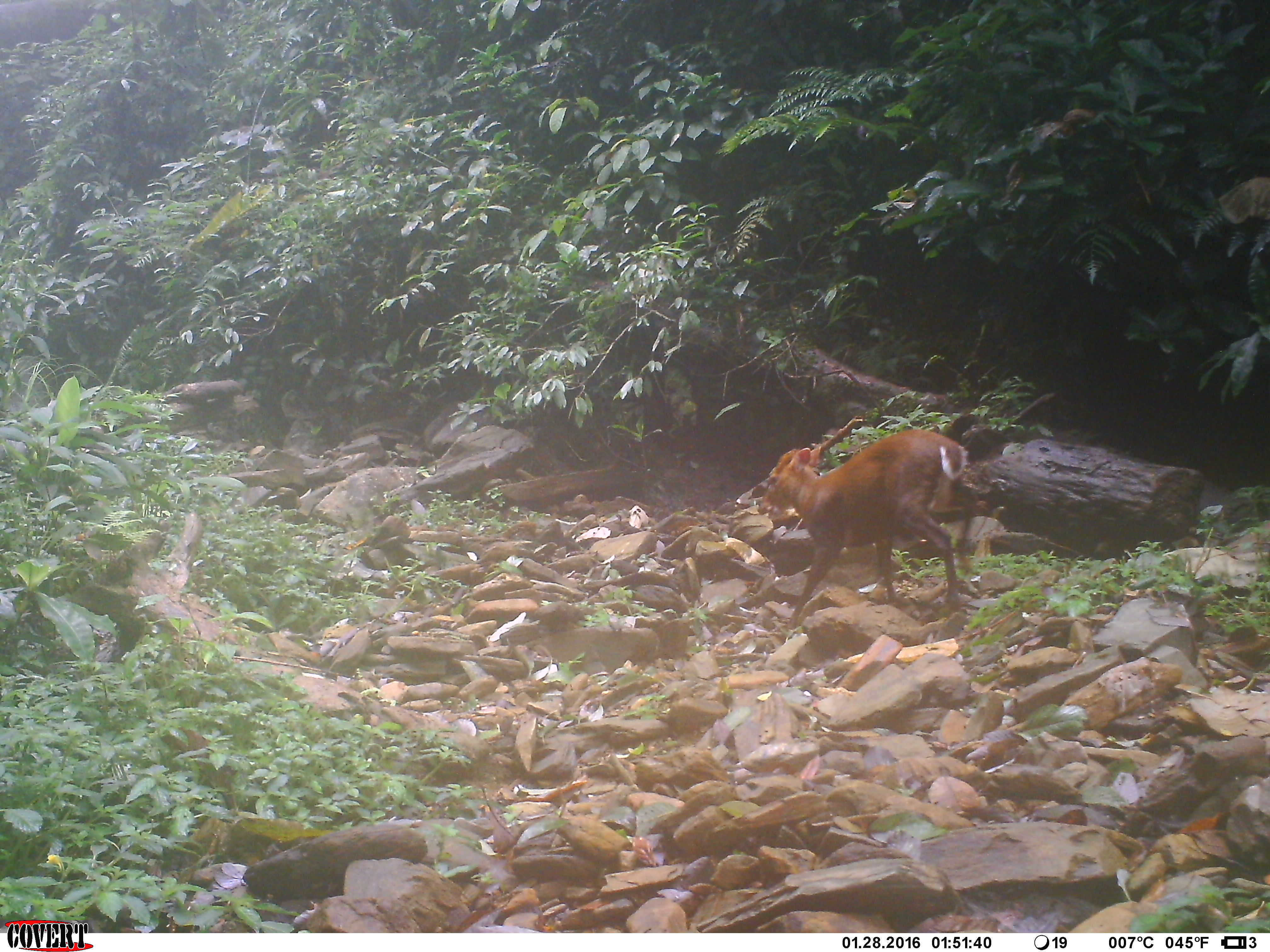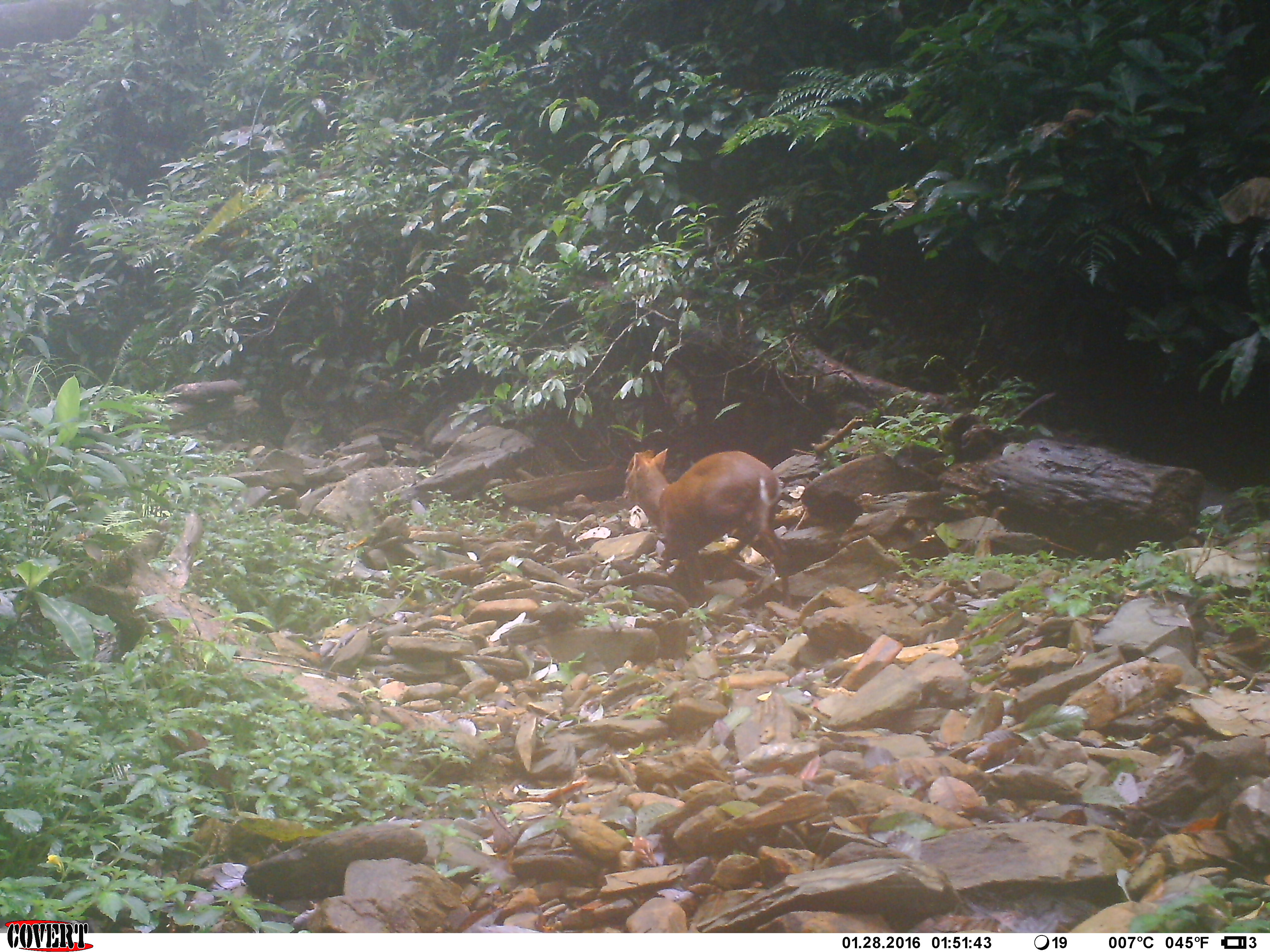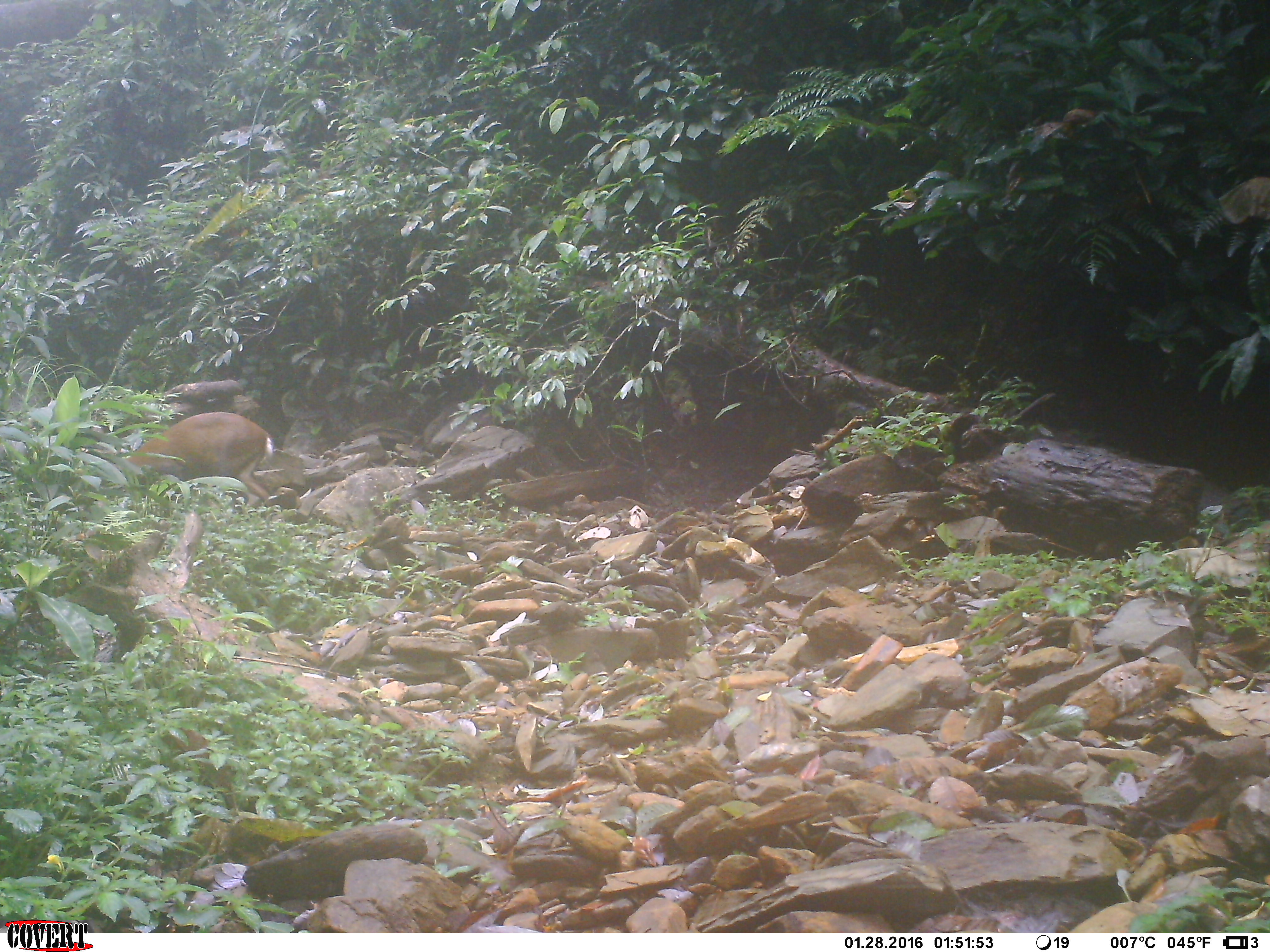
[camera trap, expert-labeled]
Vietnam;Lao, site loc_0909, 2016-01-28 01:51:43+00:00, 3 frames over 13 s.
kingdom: Animalia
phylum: Chordata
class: Mammalia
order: Artiodactyla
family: Cervidae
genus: Muntiacus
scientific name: Muntiacus rooseveltorum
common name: roosevelt's muntjac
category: roosevelts muntjac group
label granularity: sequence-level